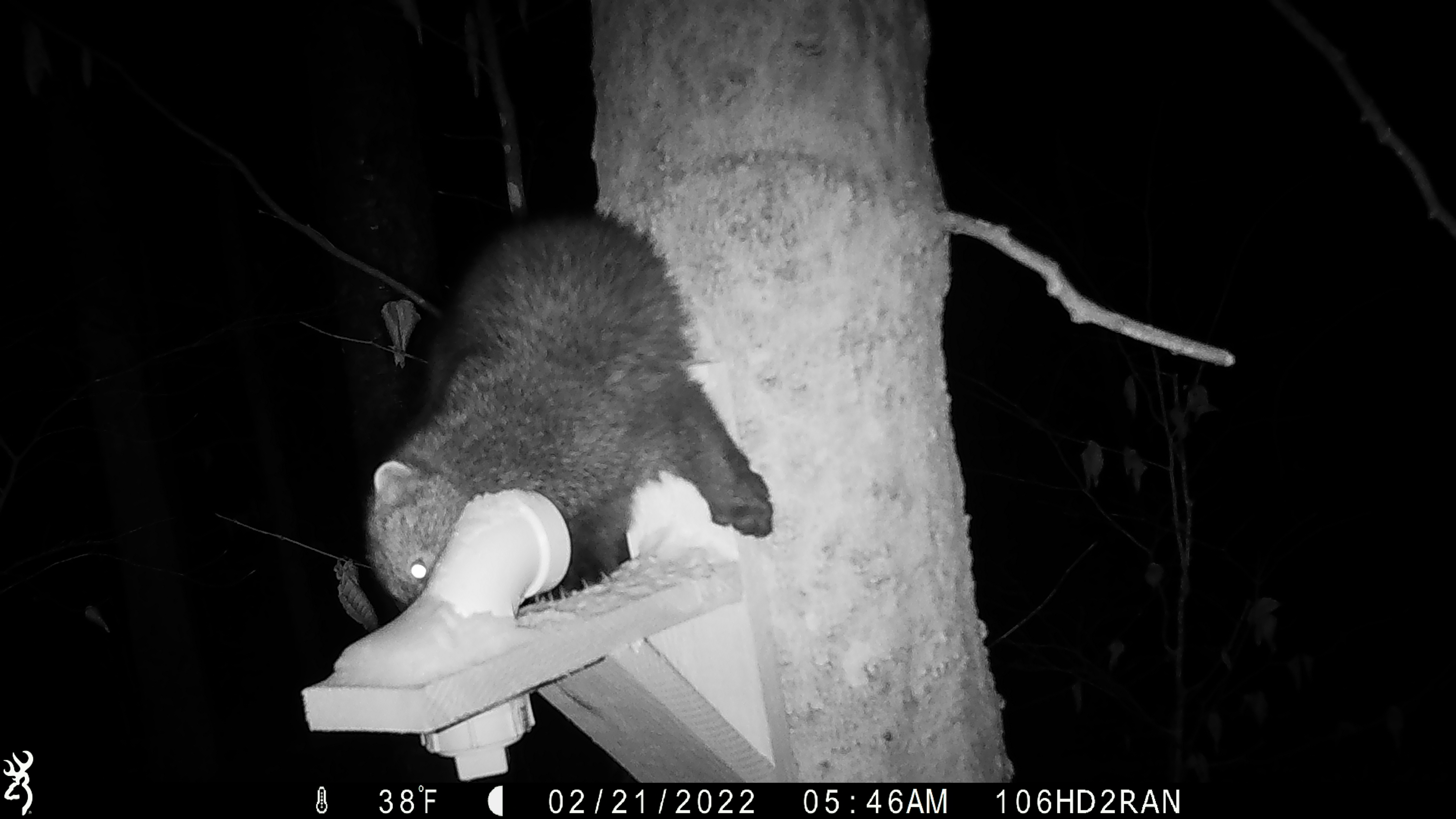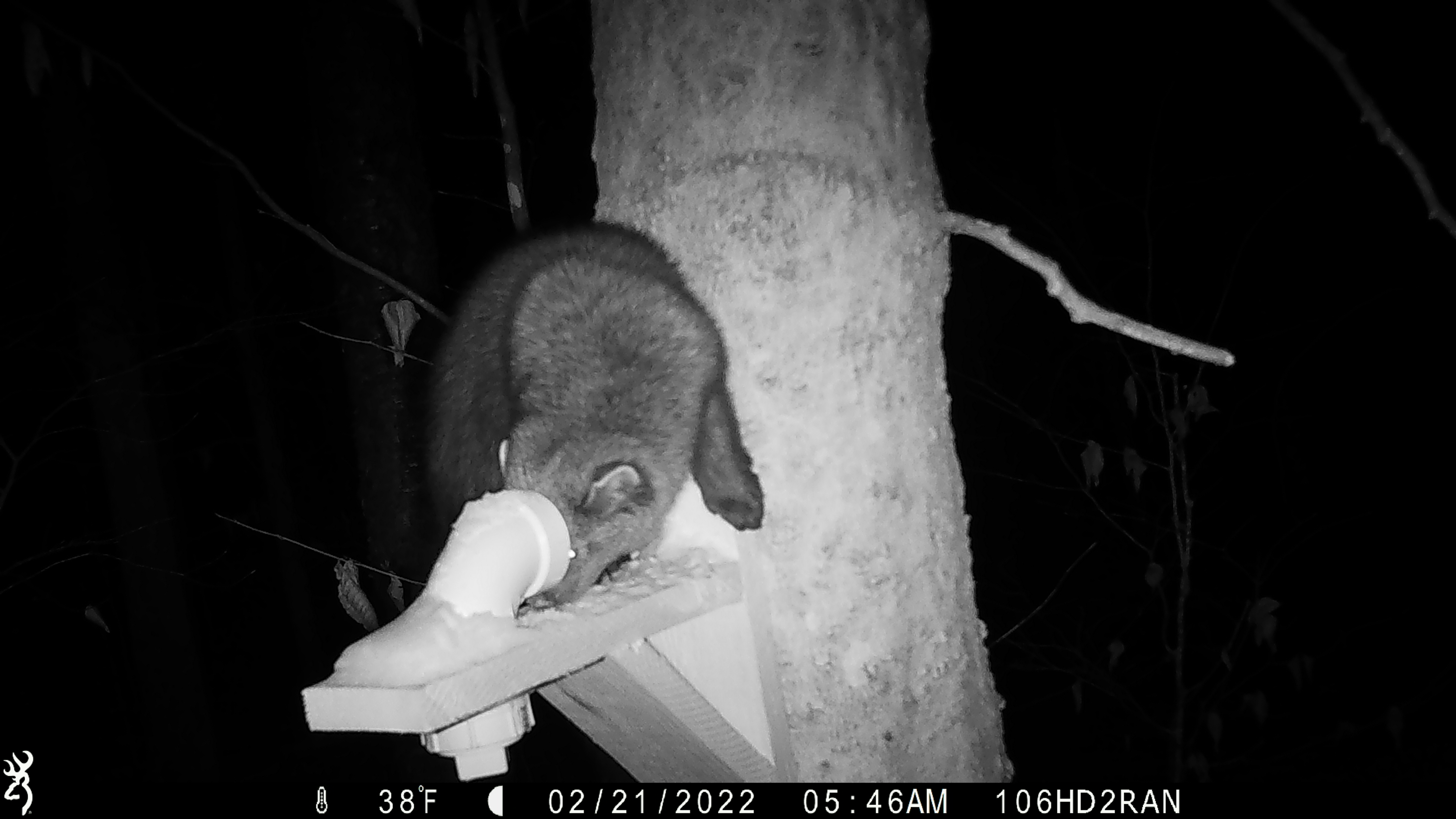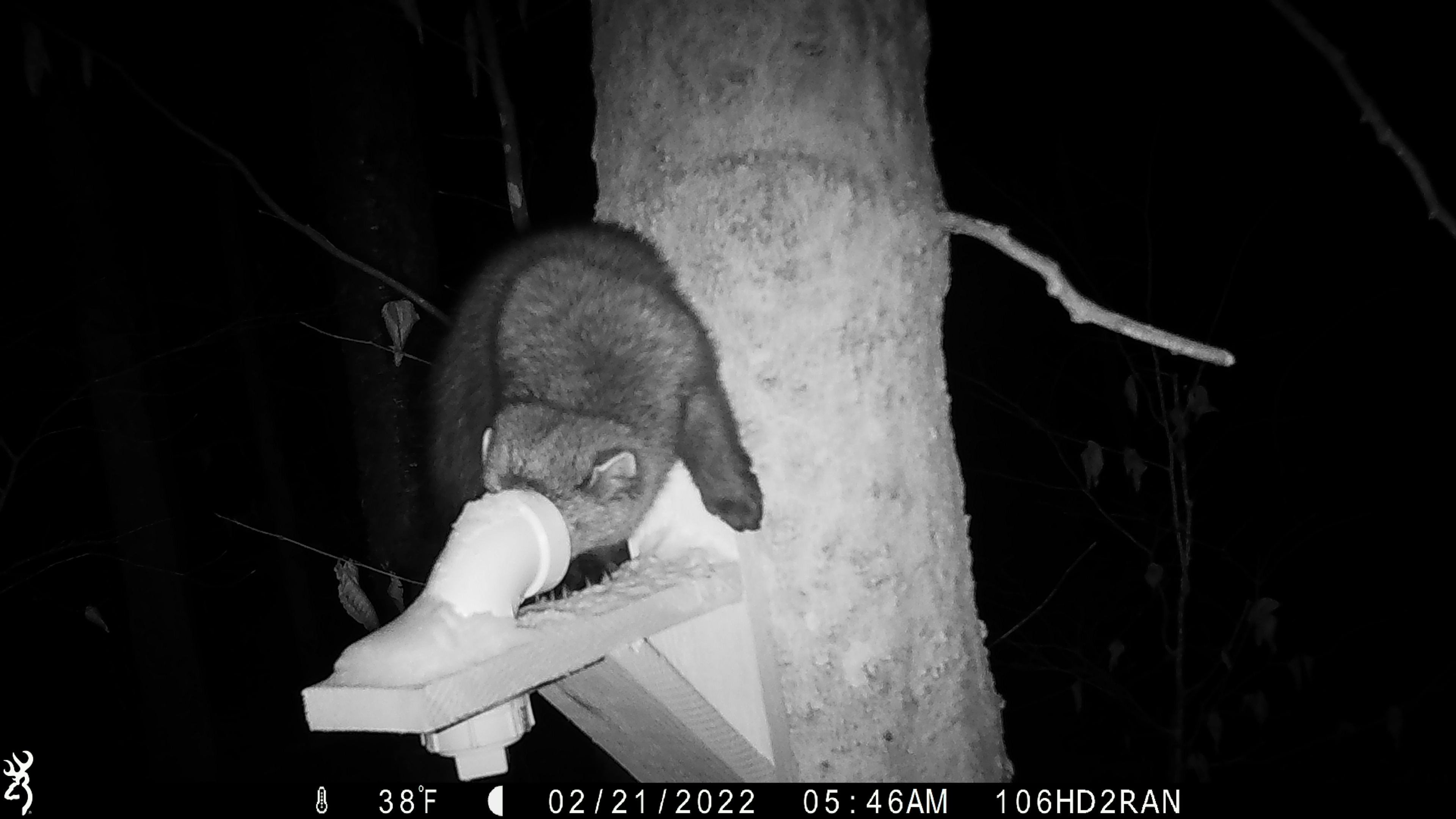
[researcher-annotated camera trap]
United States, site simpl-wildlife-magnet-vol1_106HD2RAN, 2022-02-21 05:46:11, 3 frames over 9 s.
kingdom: Animalia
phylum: Chordata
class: Mammalia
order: Carnivora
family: Mustelidae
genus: Pekania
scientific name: Pekania pennanti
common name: fisher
Fisher (Pekania pennanti).